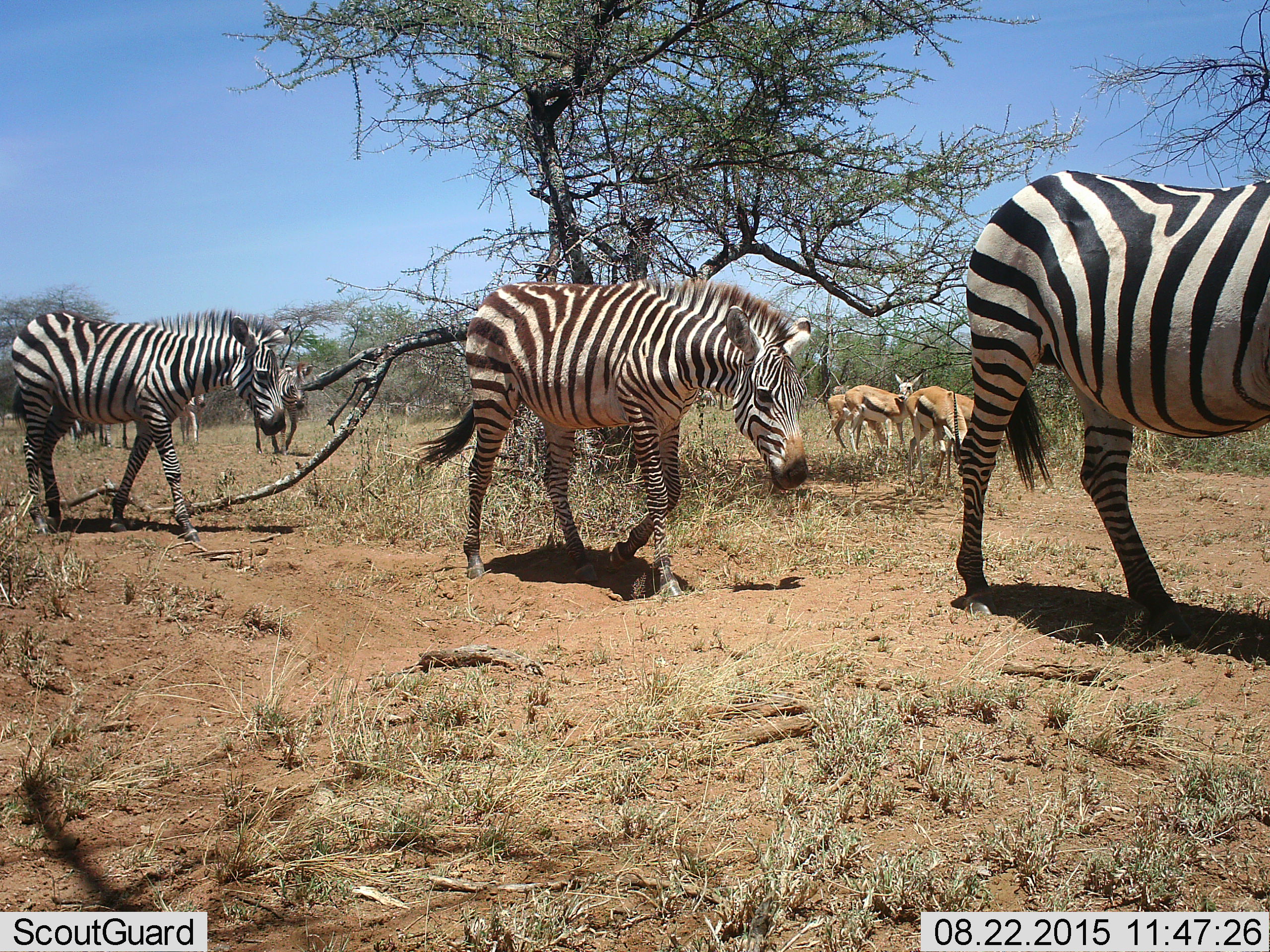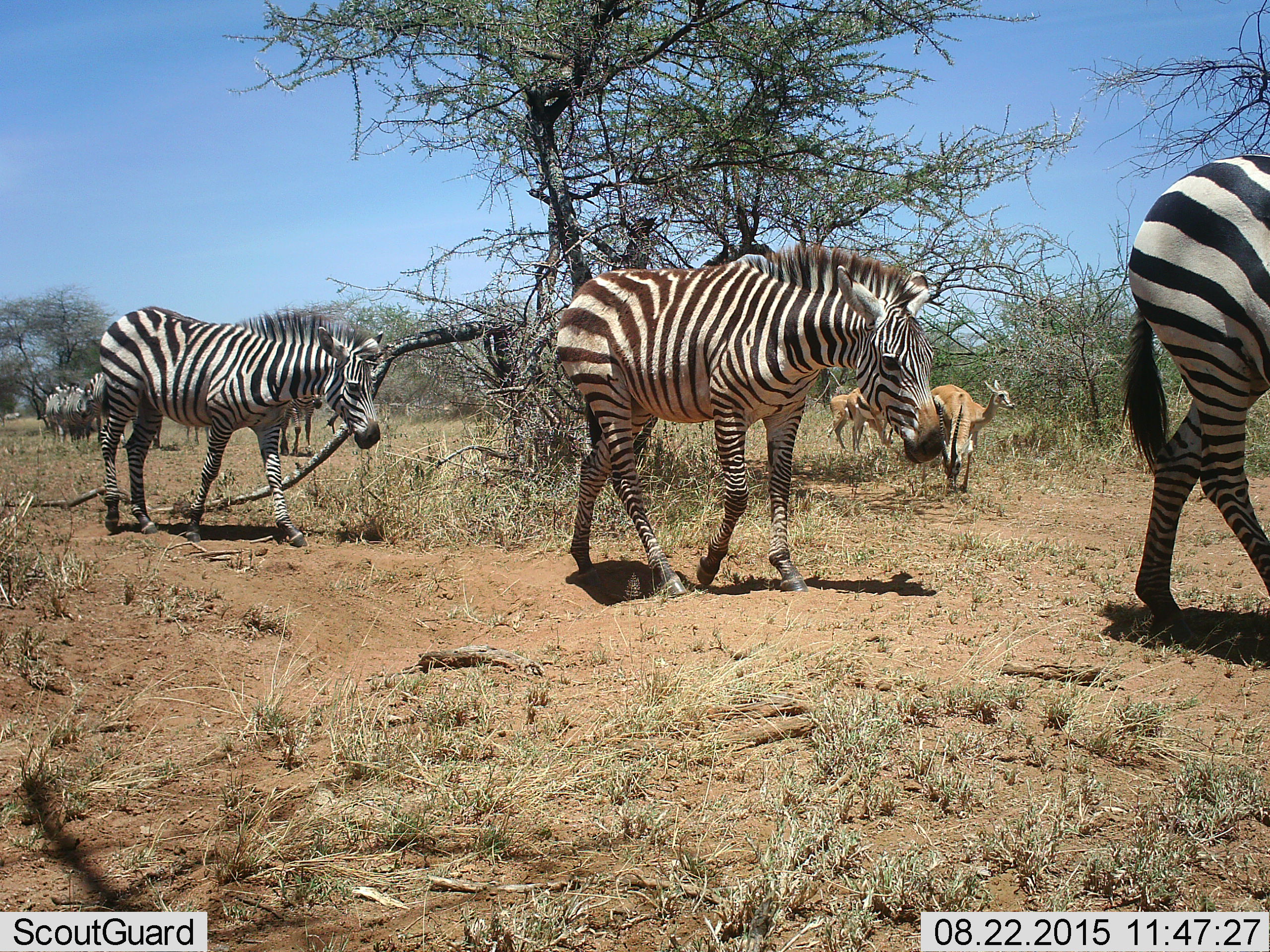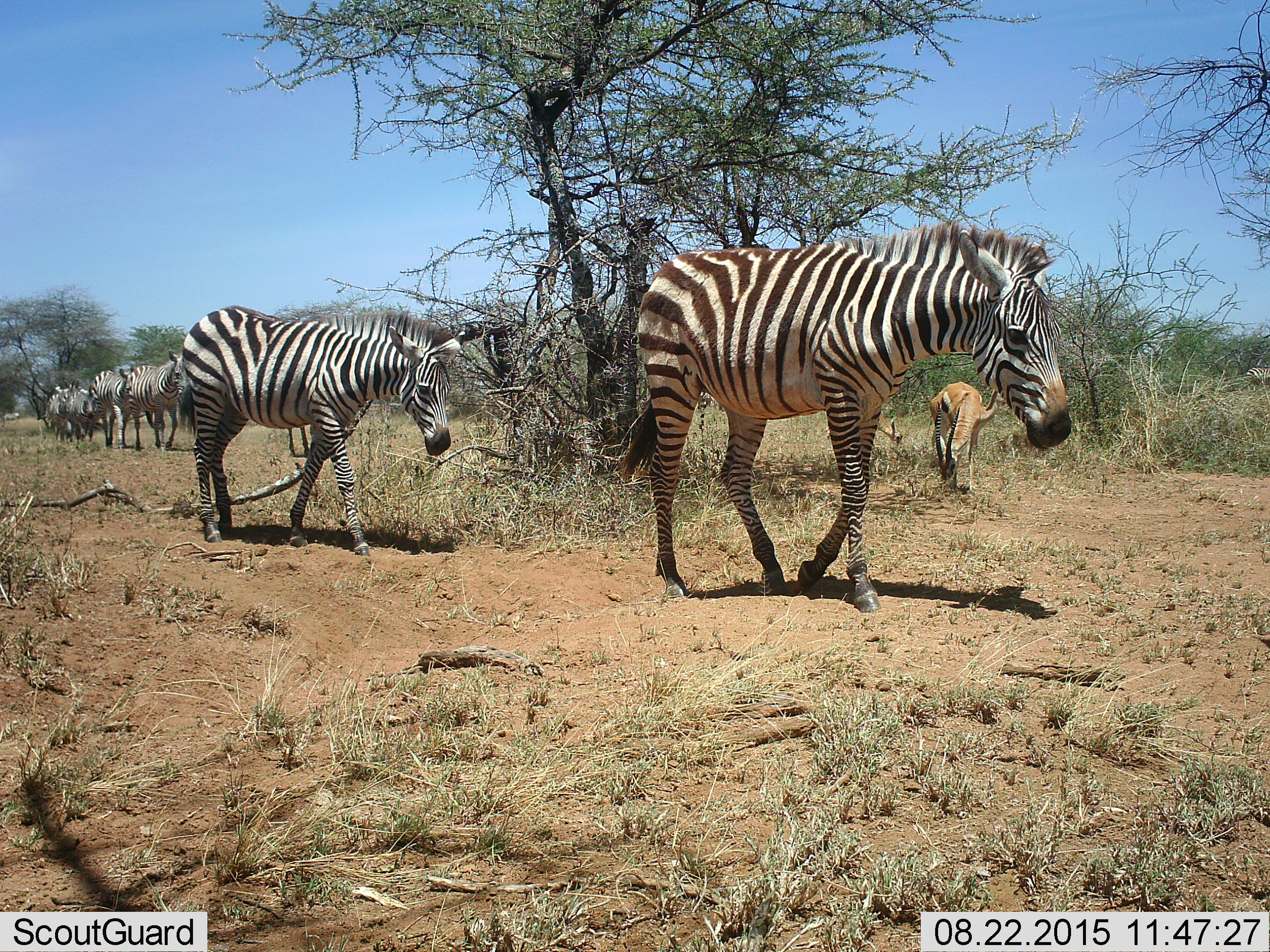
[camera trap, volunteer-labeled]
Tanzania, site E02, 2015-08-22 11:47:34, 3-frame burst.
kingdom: Animalia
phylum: Chordata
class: Mammalia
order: Artiodactyla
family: Bovidae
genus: Eudorcas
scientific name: Eudorcas thomsonii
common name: thomson's gazelle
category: gazellethomsons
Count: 4.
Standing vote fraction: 56%.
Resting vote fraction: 0%.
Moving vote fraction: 12%.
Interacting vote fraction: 0%.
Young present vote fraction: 12%.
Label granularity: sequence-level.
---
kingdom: Animalia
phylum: Chordata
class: Mammalia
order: Perissodactyla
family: Equidae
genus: Equus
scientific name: Equus quagga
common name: plains zebra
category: zebra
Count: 7.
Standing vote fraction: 12%.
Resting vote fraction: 0%.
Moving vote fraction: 100%.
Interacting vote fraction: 6%.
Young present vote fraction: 6%.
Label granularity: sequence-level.